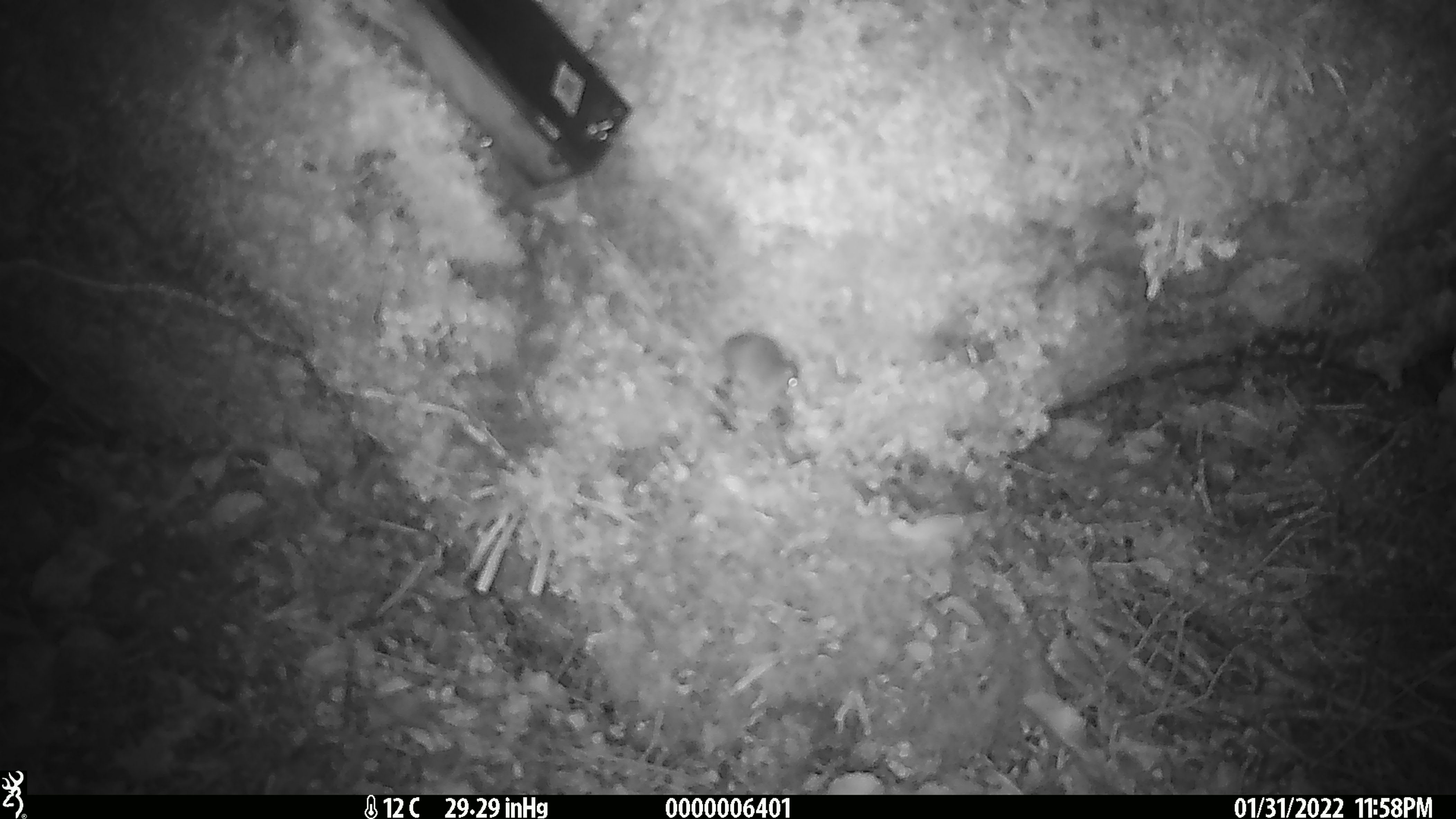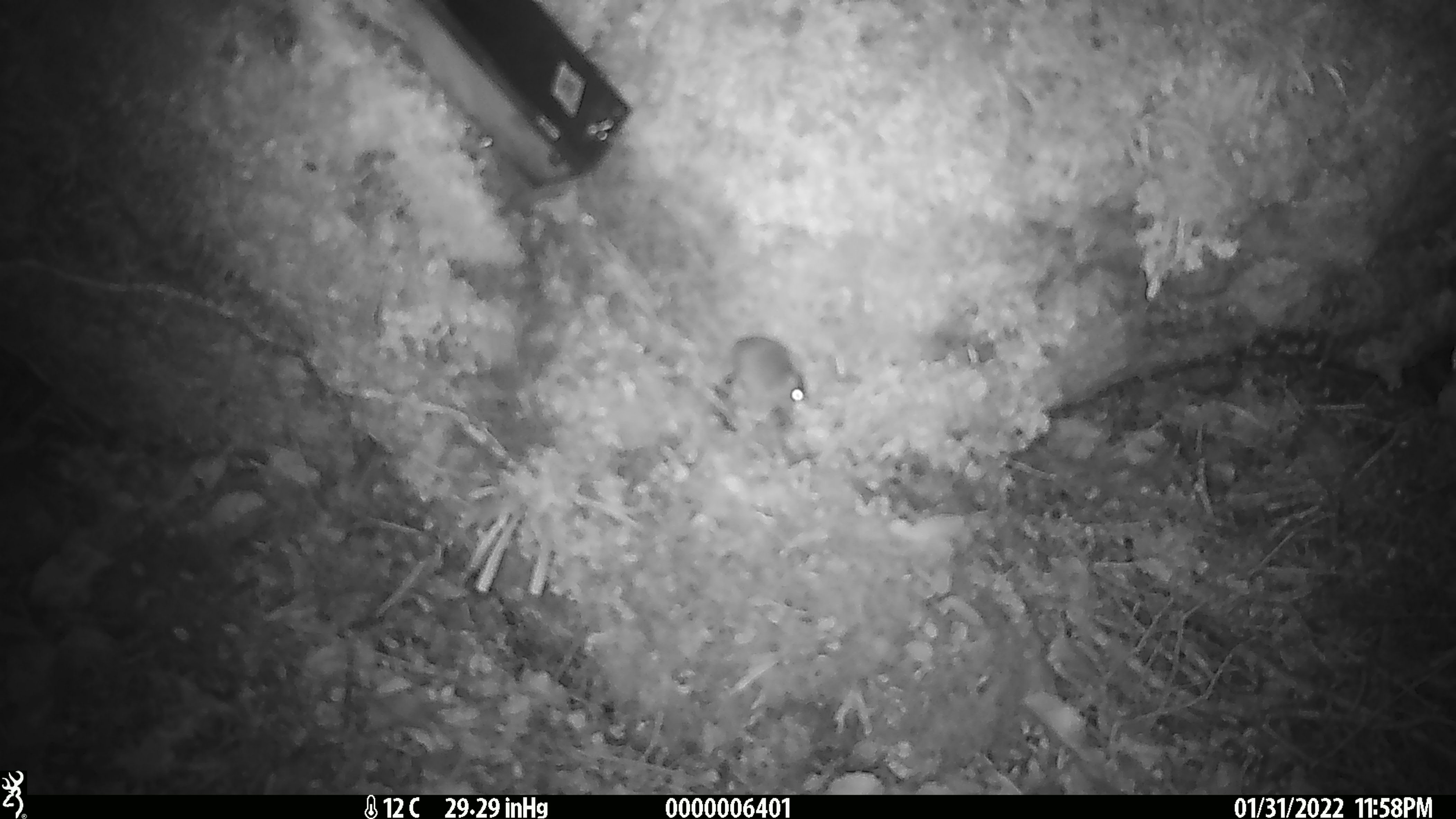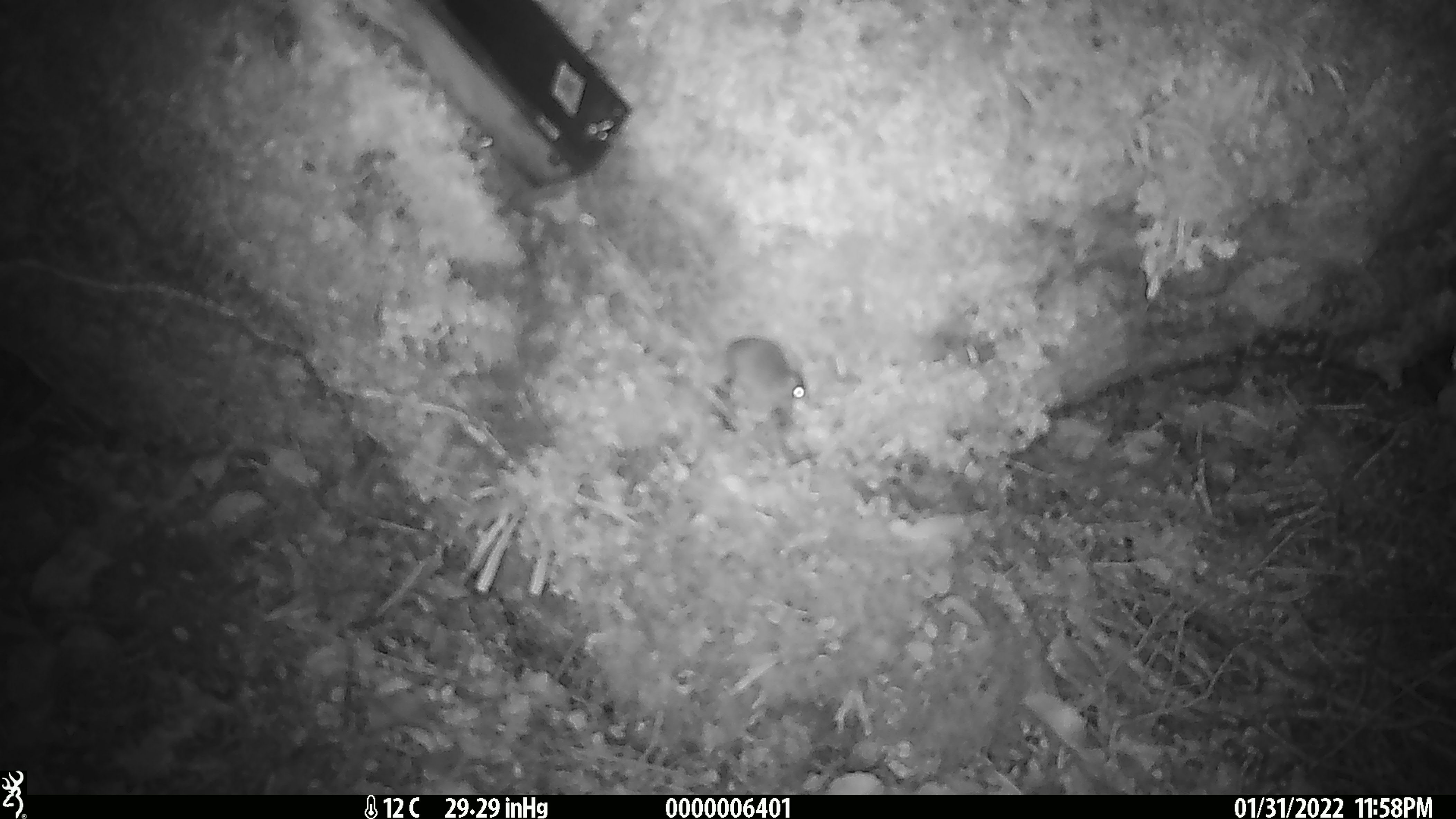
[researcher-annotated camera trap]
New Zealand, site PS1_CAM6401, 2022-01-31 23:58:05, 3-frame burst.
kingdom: Animalia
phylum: Chordata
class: Mammalia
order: Rodentia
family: Muridae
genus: Mus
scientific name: Mus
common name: mouse